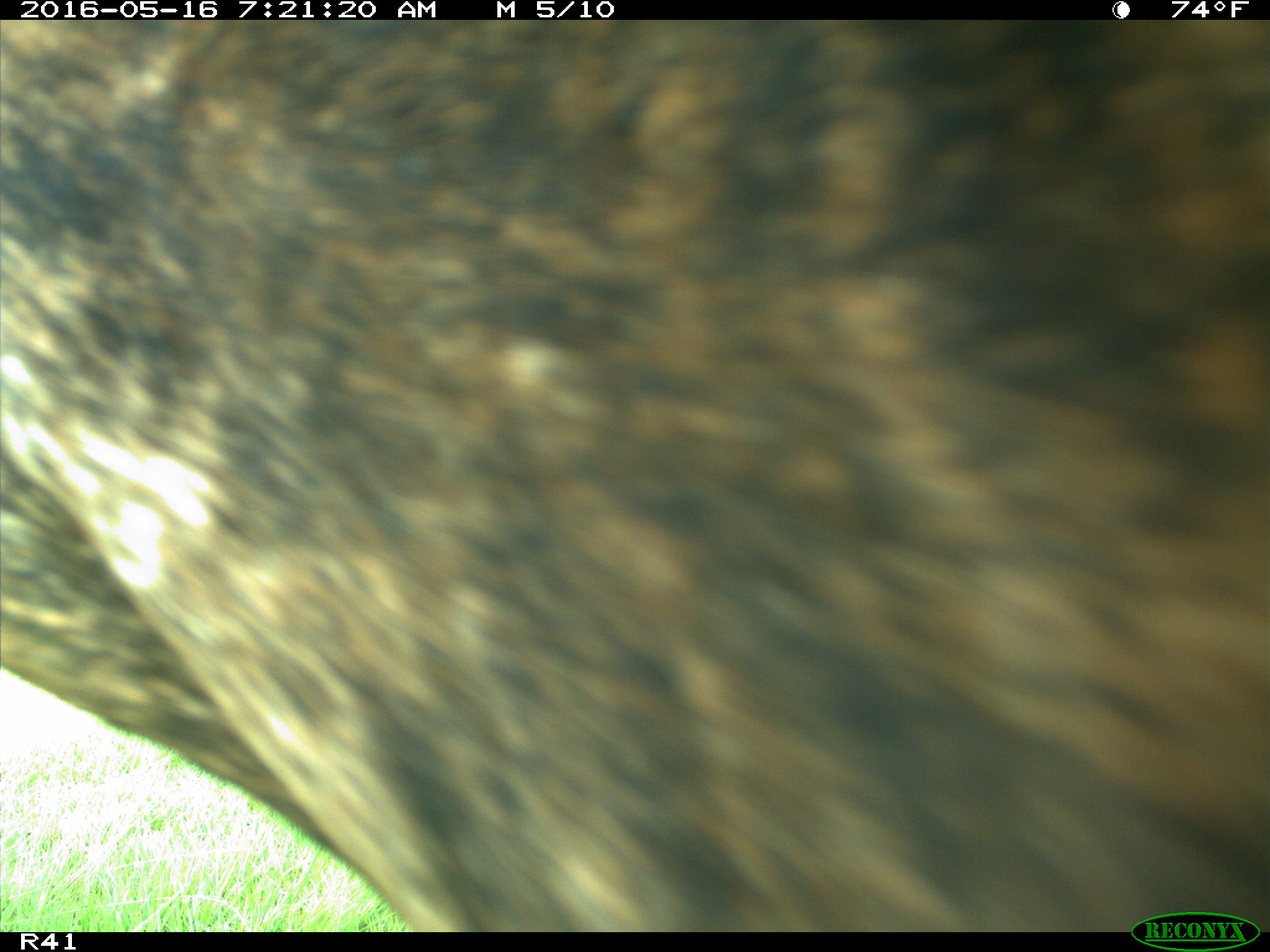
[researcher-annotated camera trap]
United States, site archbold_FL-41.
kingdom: Animalia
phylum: Chordata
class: Mammalia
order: Artiodactyla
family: Bovidae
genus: Bos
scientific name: Bos taurus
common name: domestic cow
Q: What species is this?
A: Bos taurus (domestic cow).